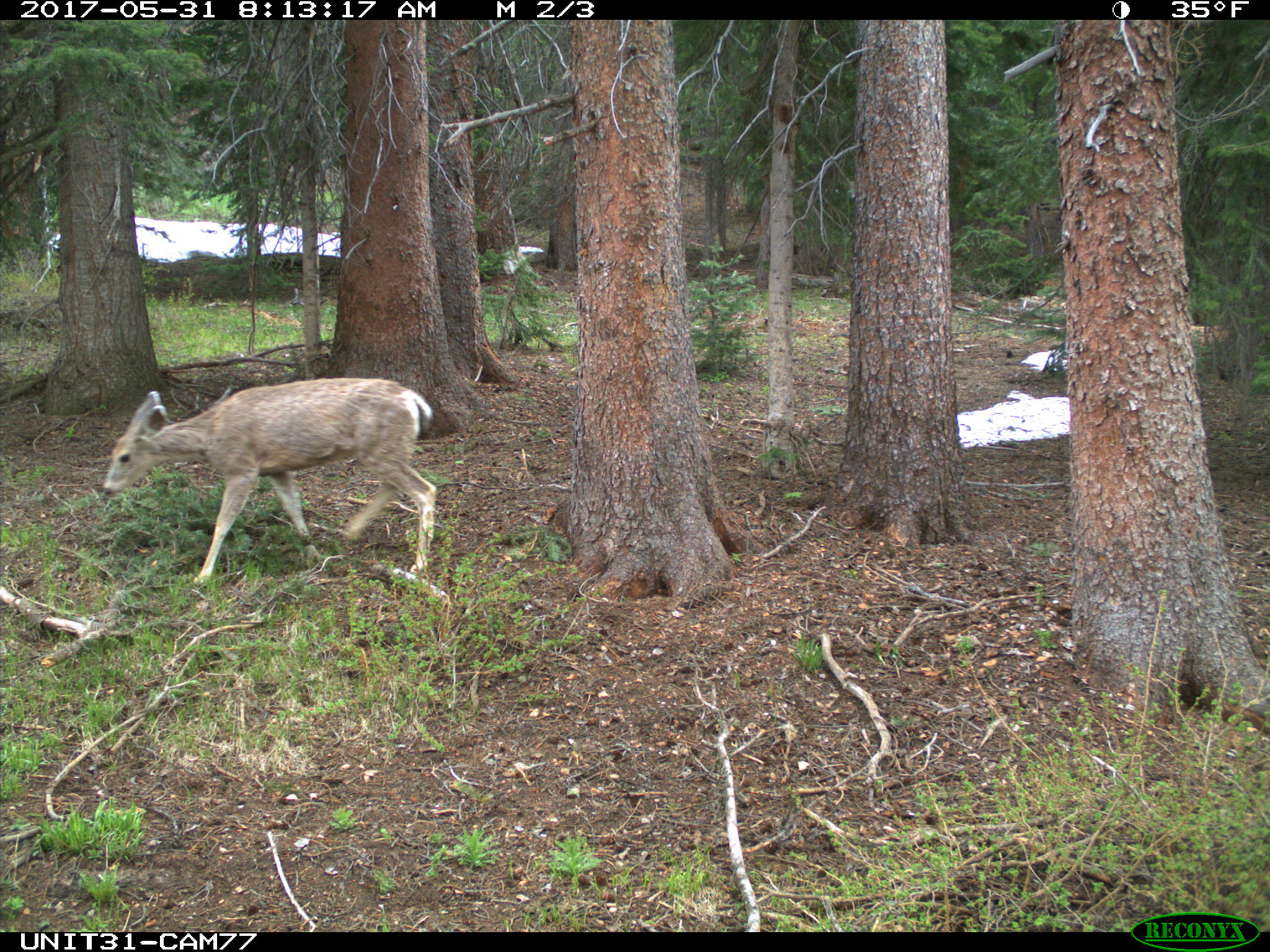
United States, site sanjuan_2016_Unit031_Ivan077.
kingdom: Animalia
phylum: Chordata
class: Mammalia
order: Artiodactyla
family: Cervidae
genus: Odocoileus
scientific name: Odocoileus hemionus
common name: mule deer